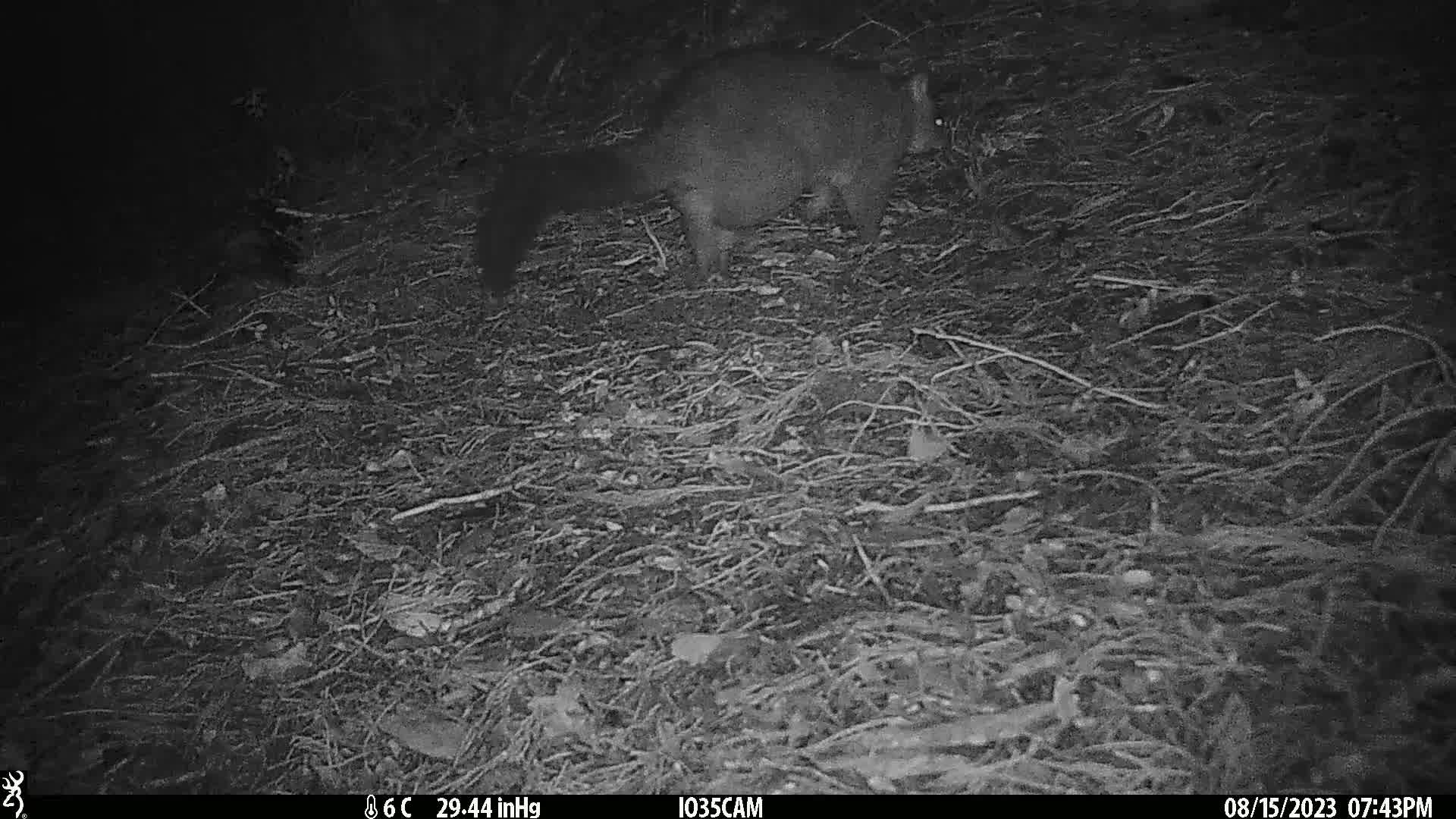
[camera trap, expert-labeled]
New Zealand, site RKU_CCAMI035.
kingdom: Animalia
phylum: Chordata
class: Mammalia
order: Diprotodontia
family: Phalangeridae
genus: Trichosurus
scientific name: Trichosurus vulpecula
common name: common brushtail possum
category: possum